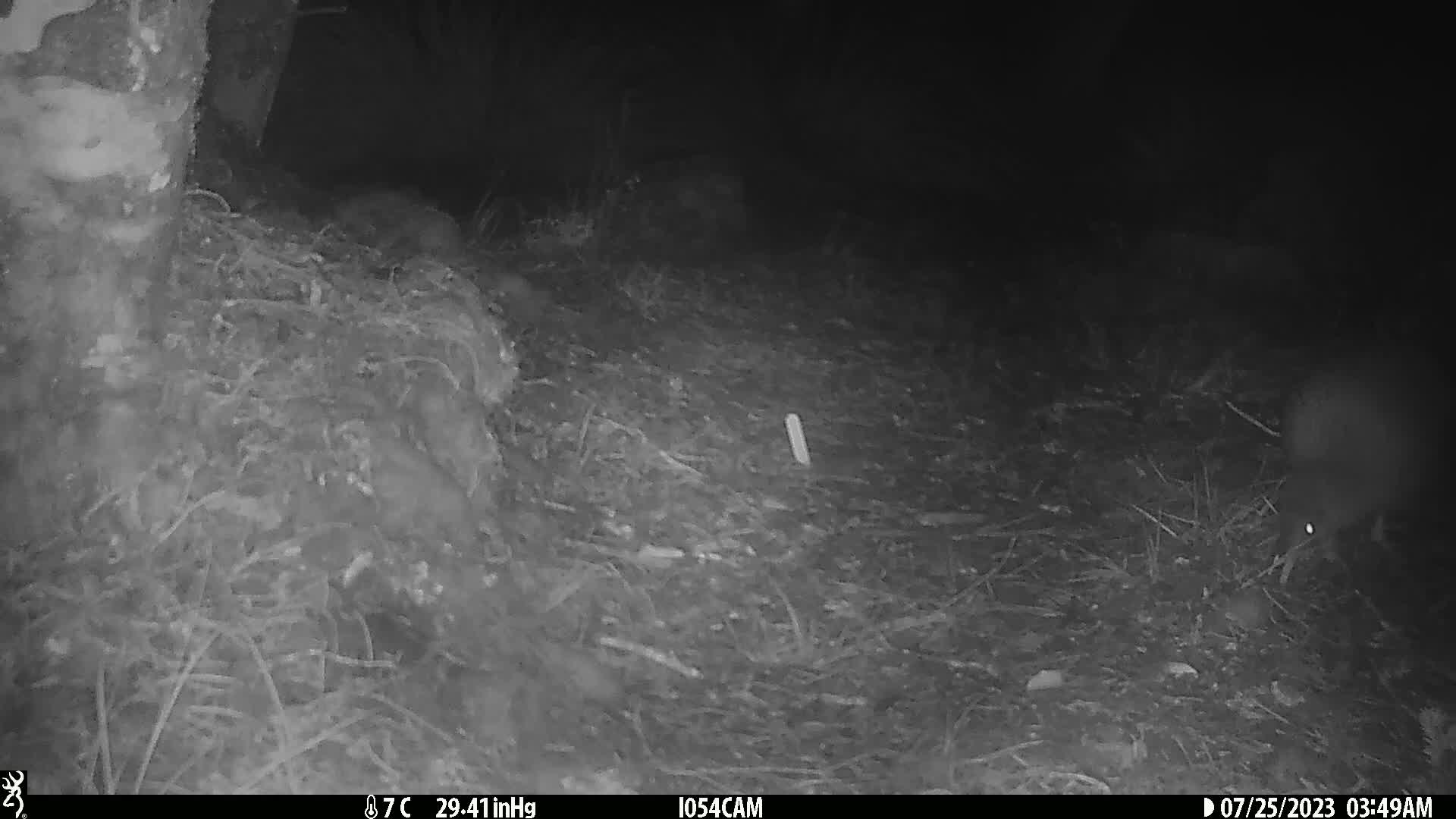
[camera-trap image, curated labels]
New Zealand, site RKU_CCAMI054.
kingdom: Animalia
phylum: Chordata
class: Aves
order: Apterygiformes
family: Apterygidae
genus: Apteryx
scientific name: Apteryx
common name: kiwi